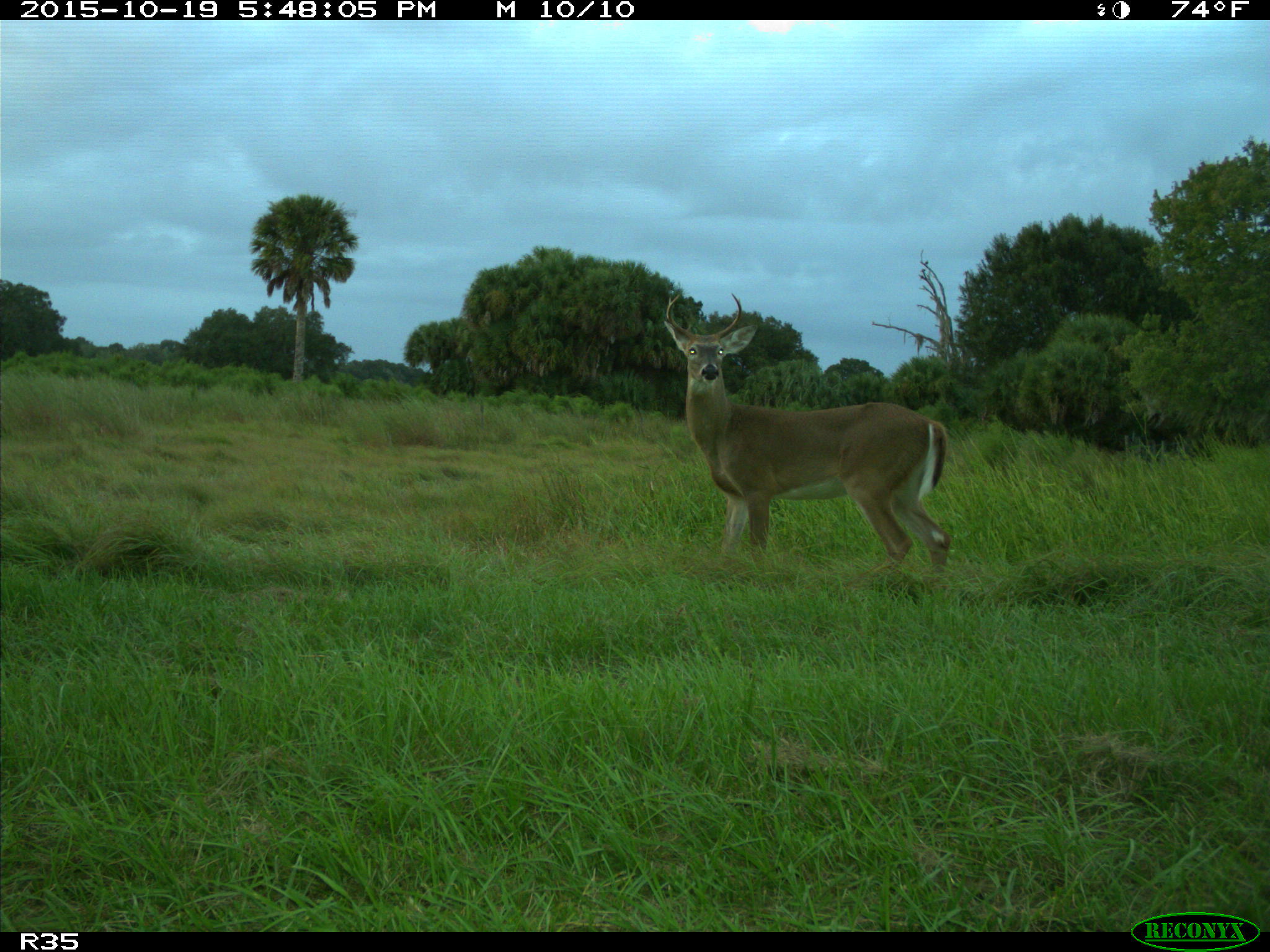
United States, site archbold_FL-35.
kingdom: Animalia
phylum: Chordata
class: Mammalia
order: Artiodactyla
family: Cervidae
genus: Odocoileus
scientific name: Odocoileus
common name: deer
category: unidentified deer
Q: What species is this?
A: Unidentified deer (deer) (Odocoileus).